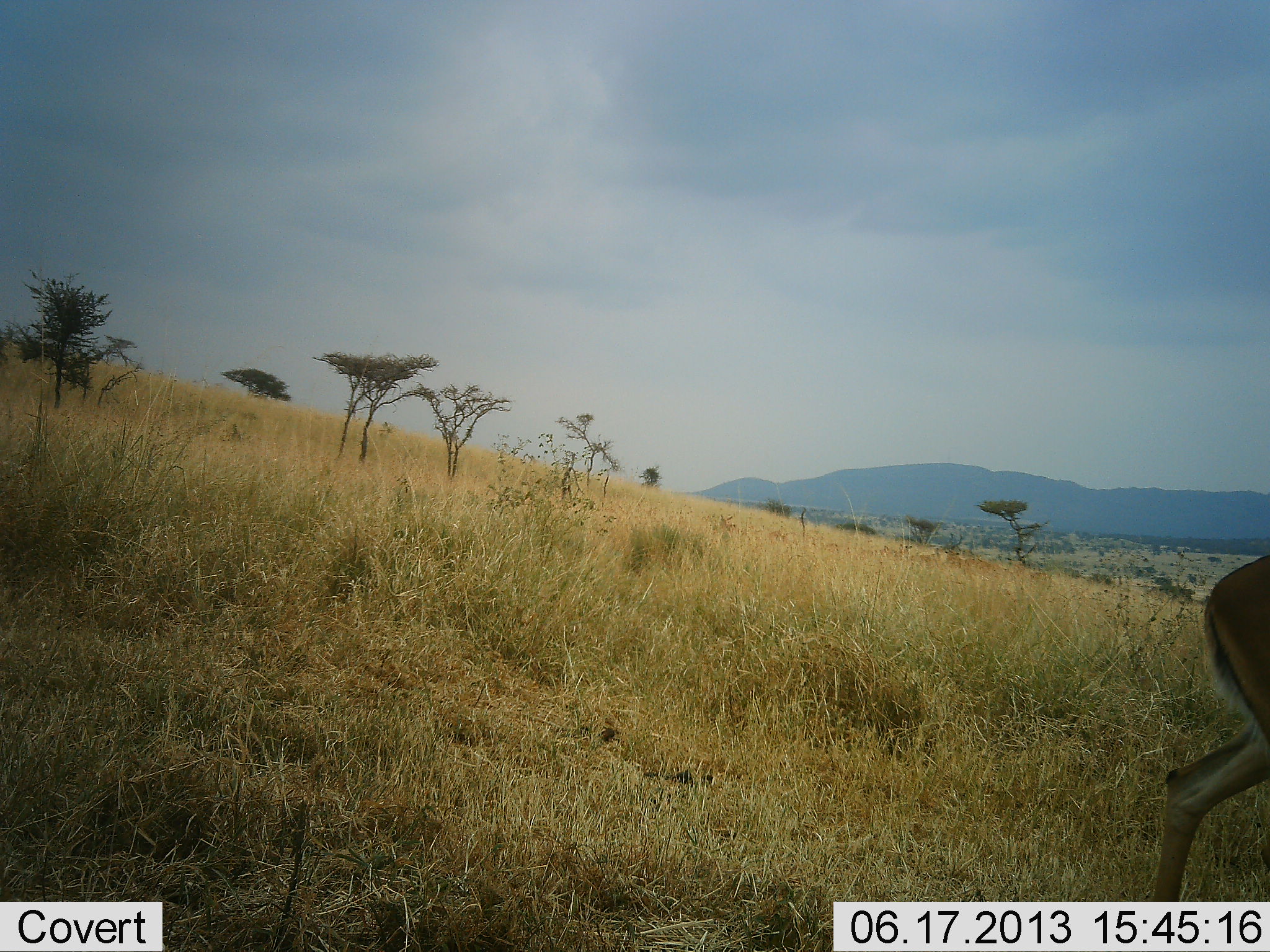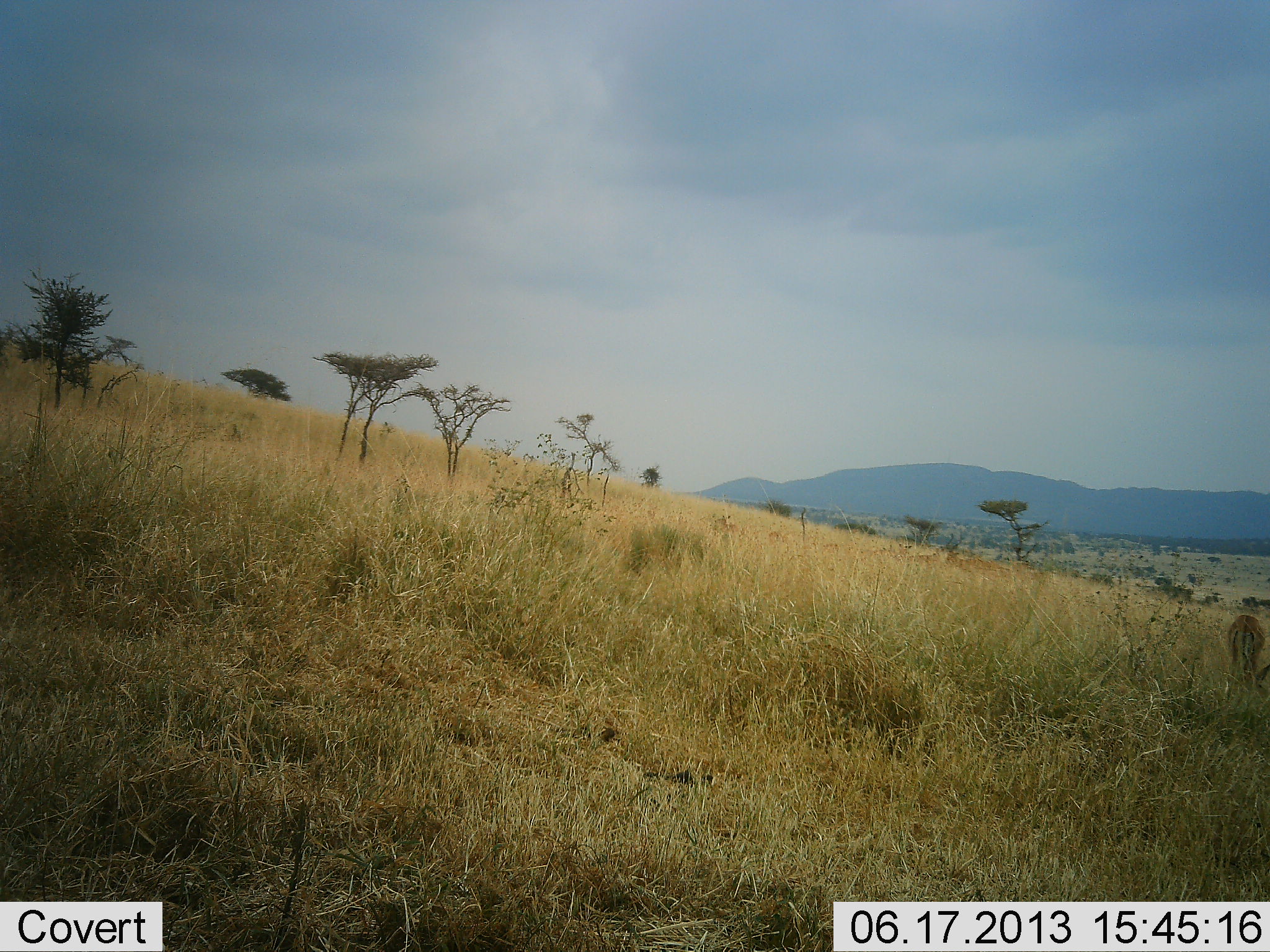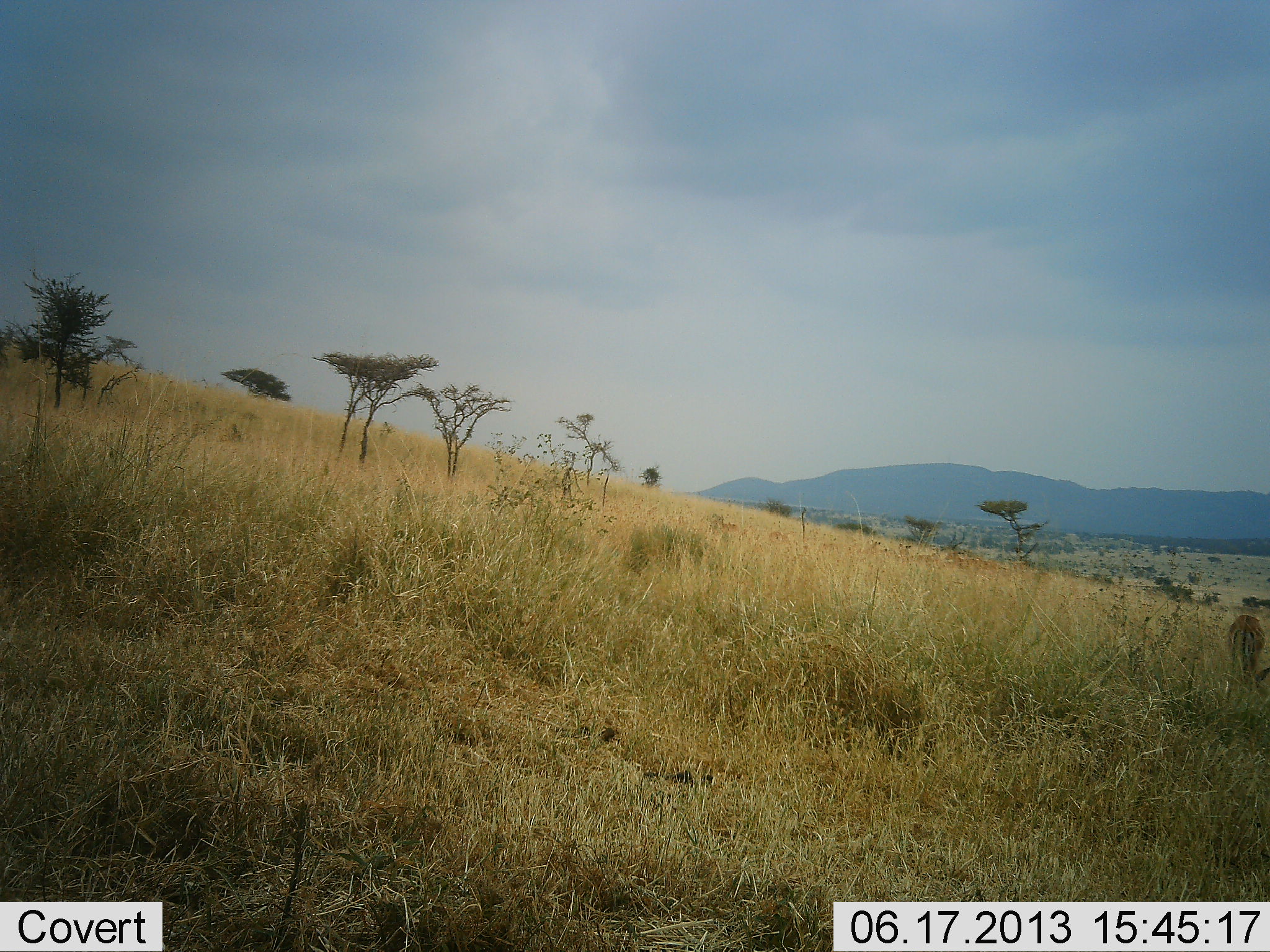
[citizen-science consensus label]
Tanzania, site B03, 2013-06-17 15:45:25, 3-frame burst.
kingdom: Animalia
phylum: Chordata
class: Mammalia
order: Artiodactyla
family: Bovidae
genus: Aepyceros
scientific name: Aepyceros melampus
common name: impala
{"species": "impala (Aepyceros melampus)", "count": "2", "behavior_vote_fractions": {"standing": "40%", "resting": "0%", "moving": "100%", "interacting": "0%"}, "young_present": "0%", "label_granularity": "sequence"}